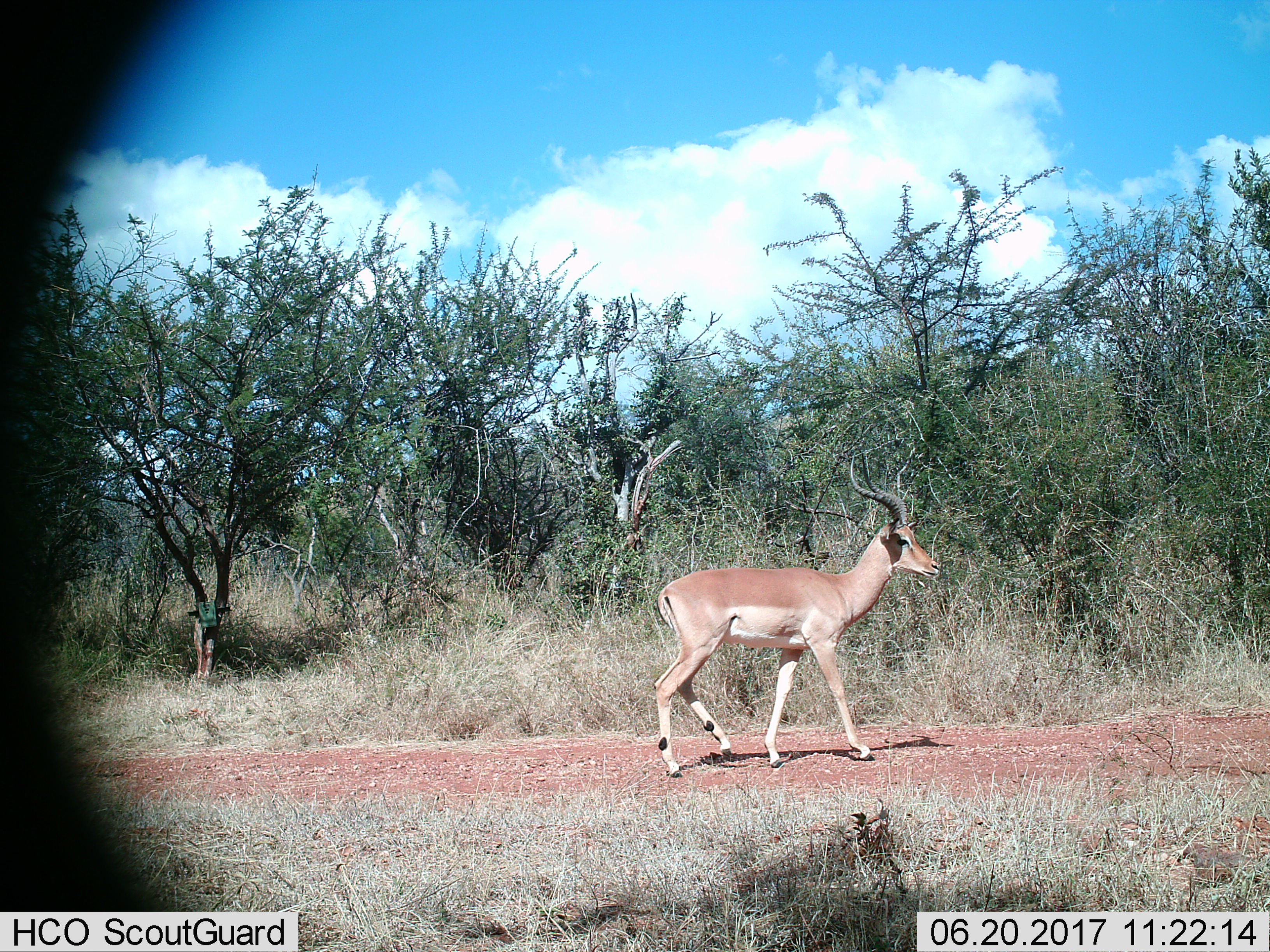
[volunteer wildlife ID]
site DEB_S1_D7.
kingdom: Animalia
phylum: Chordata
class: Mammalia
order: Artiodactyla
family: Bovidae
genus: Aepyceros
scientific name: Aepyceros melampus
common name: impala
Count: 1.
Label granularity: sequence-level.